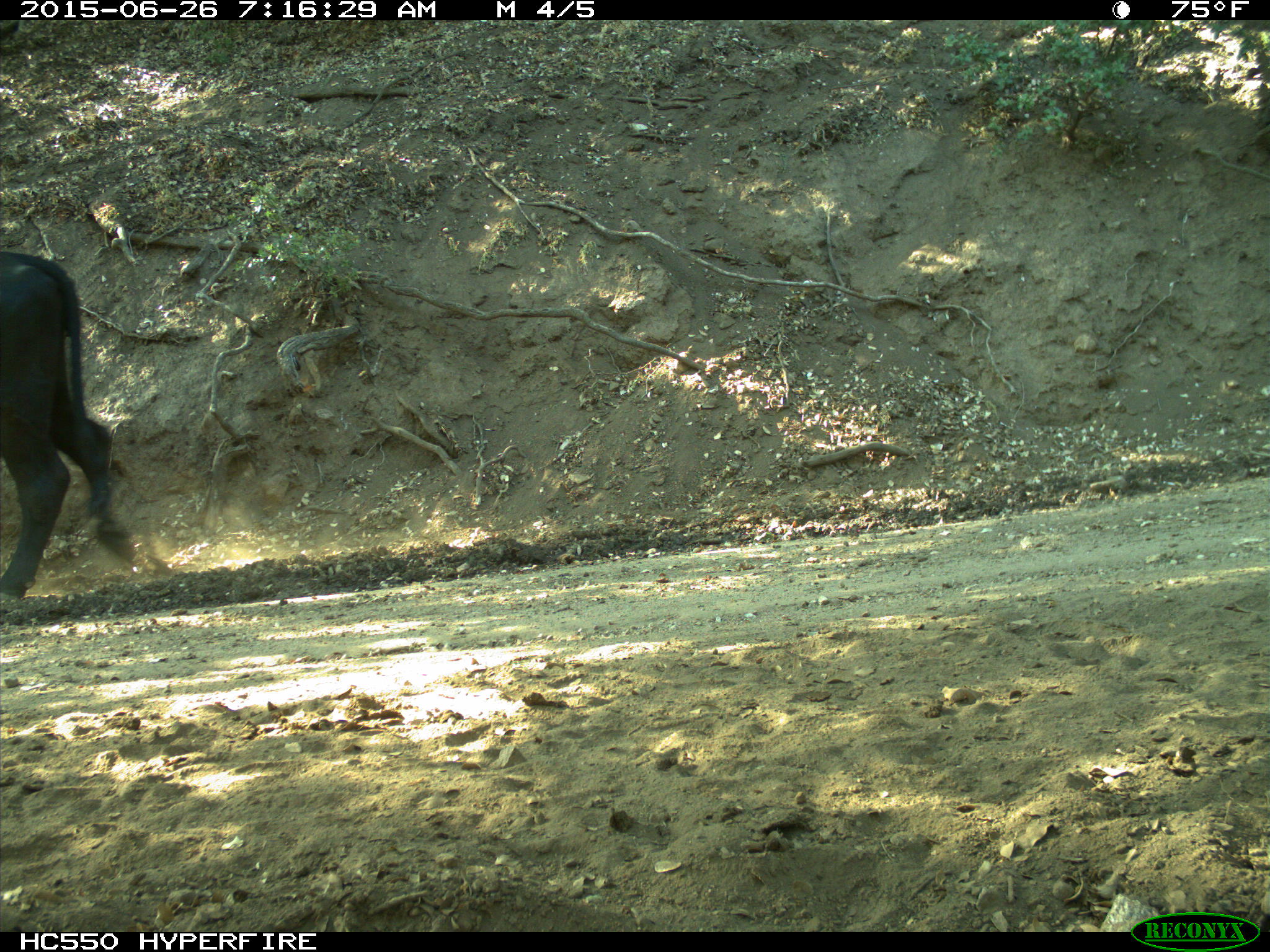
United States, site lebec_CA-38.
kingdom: Animalia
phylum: Chordata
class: Mammalia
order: Artiodactyla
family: Bovidae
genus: Bos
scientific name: Bos taurus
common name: domestic cow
Bos taurus (domestic cow).